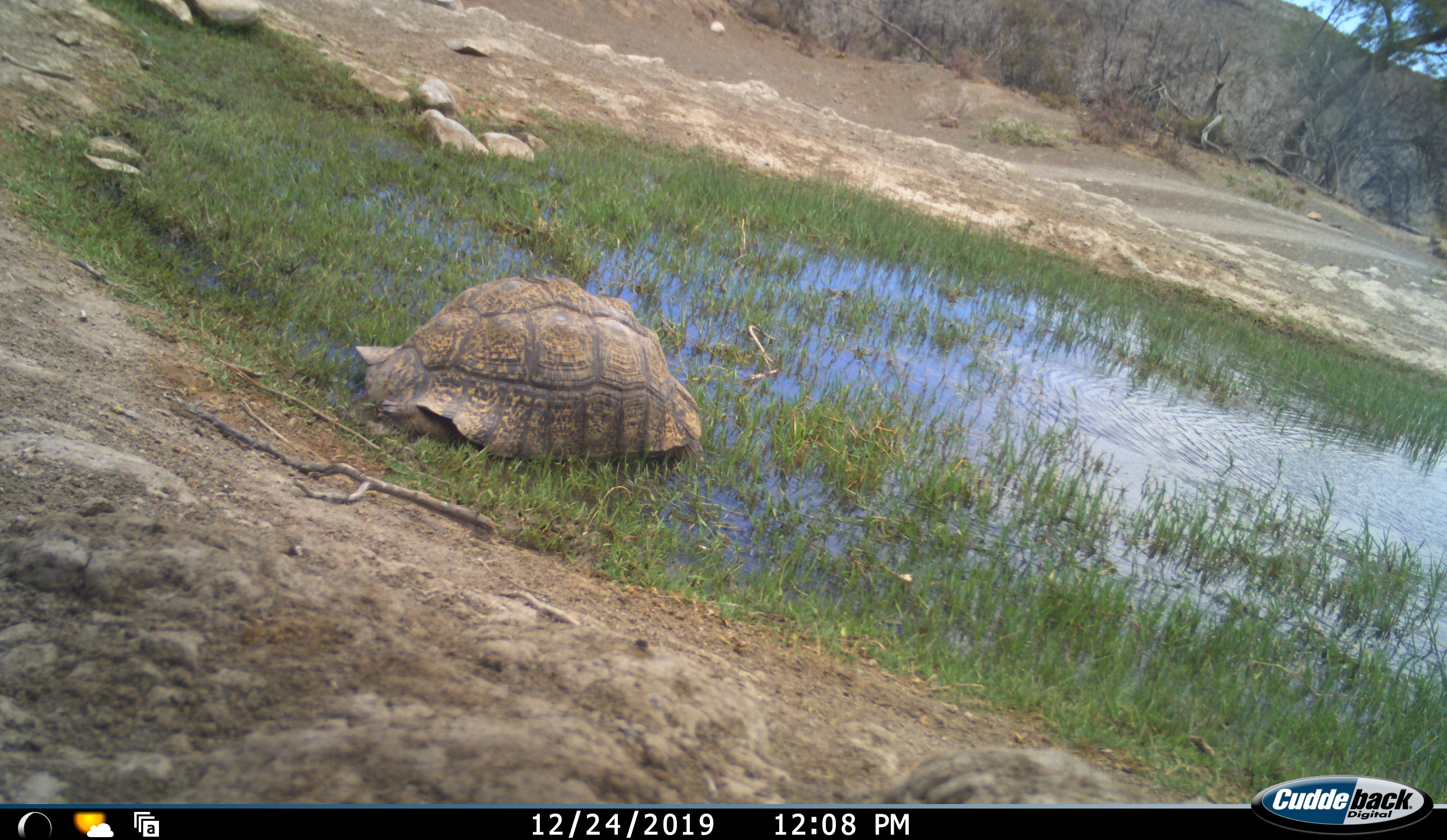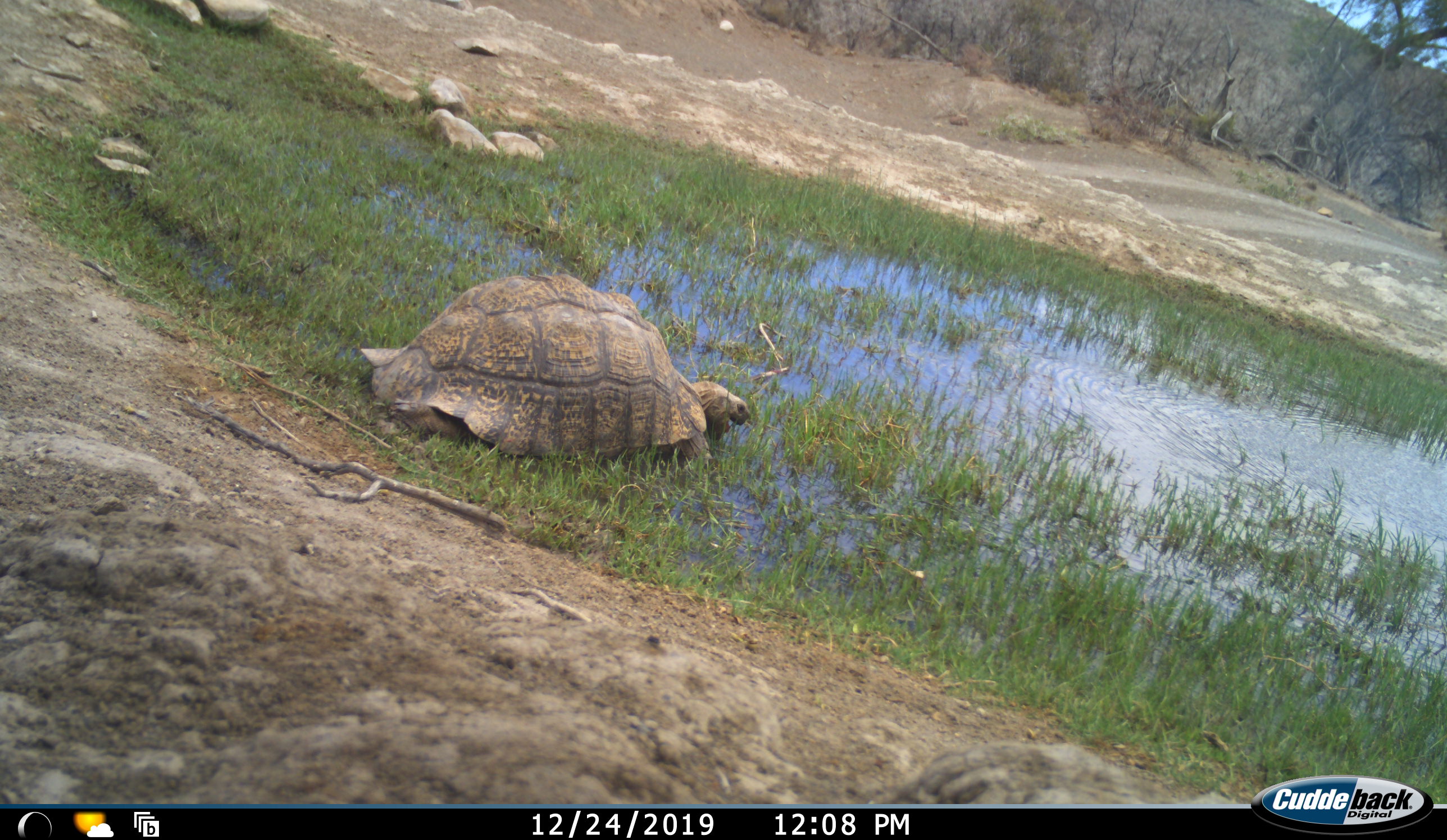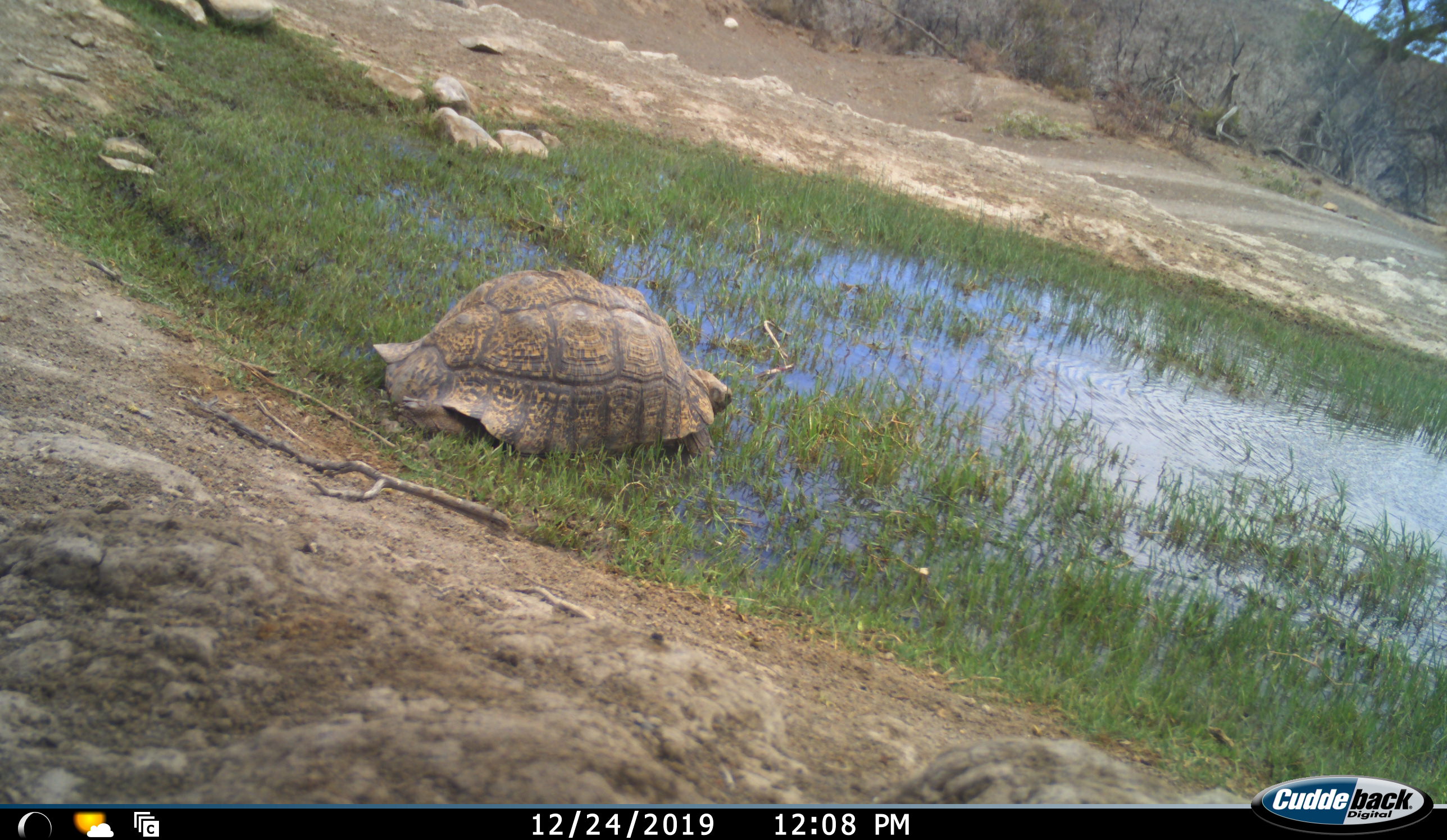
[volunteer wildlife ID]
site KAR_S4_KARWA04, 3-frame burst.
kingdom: Animalia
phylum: Chordata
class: Reptilia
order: Testudines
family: Testudinidae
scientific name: Testudinidae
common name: tortoise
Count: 1.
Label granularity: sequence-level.